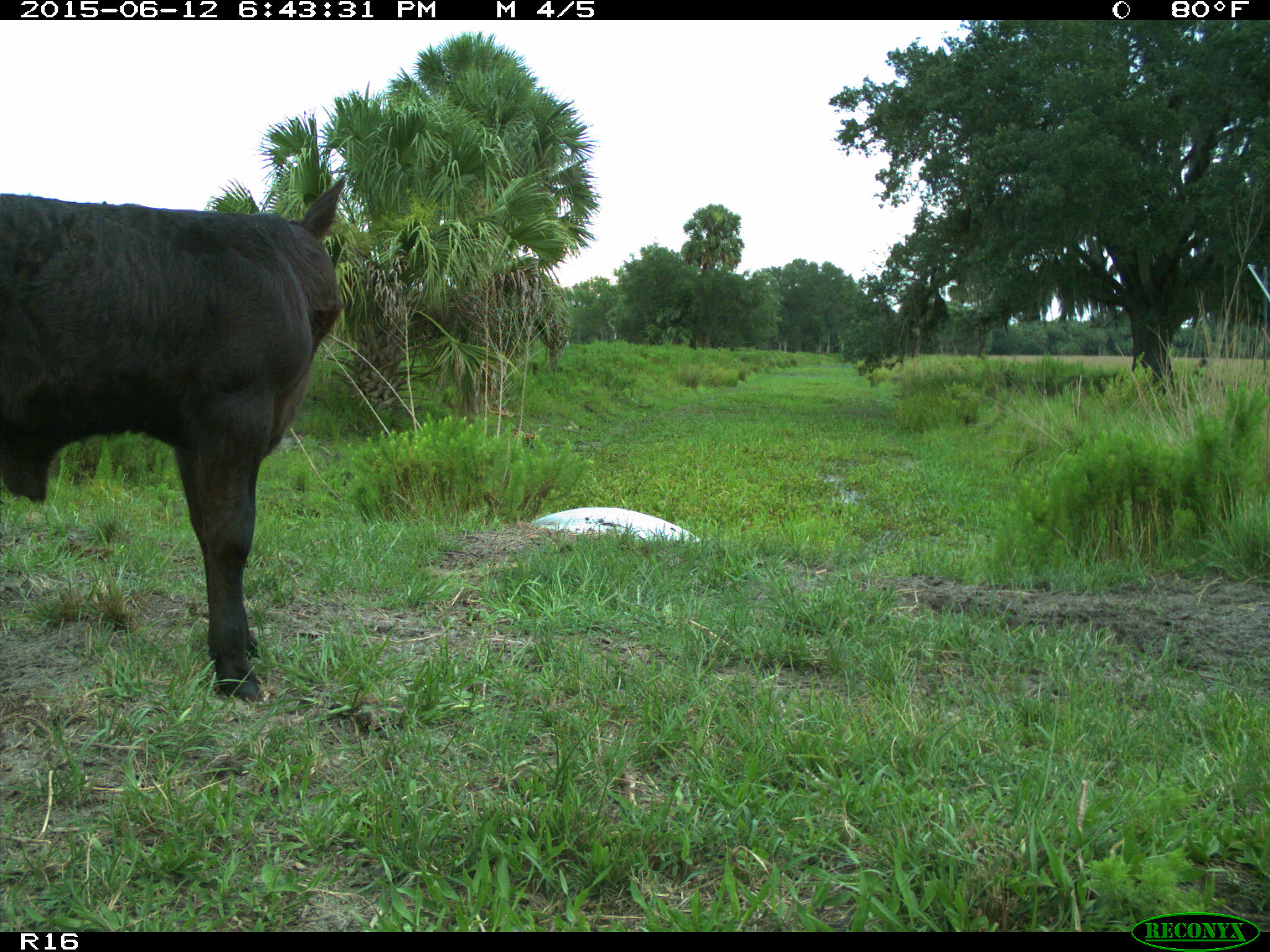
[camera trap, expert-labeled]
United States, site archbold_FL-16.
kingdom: Animalia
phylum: Chordata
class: Mammalia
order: Artiodactyla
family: Bovidae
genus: Bos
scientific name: Bos taurus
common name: domestic cow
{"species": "Bos taurus (domestic cow)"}